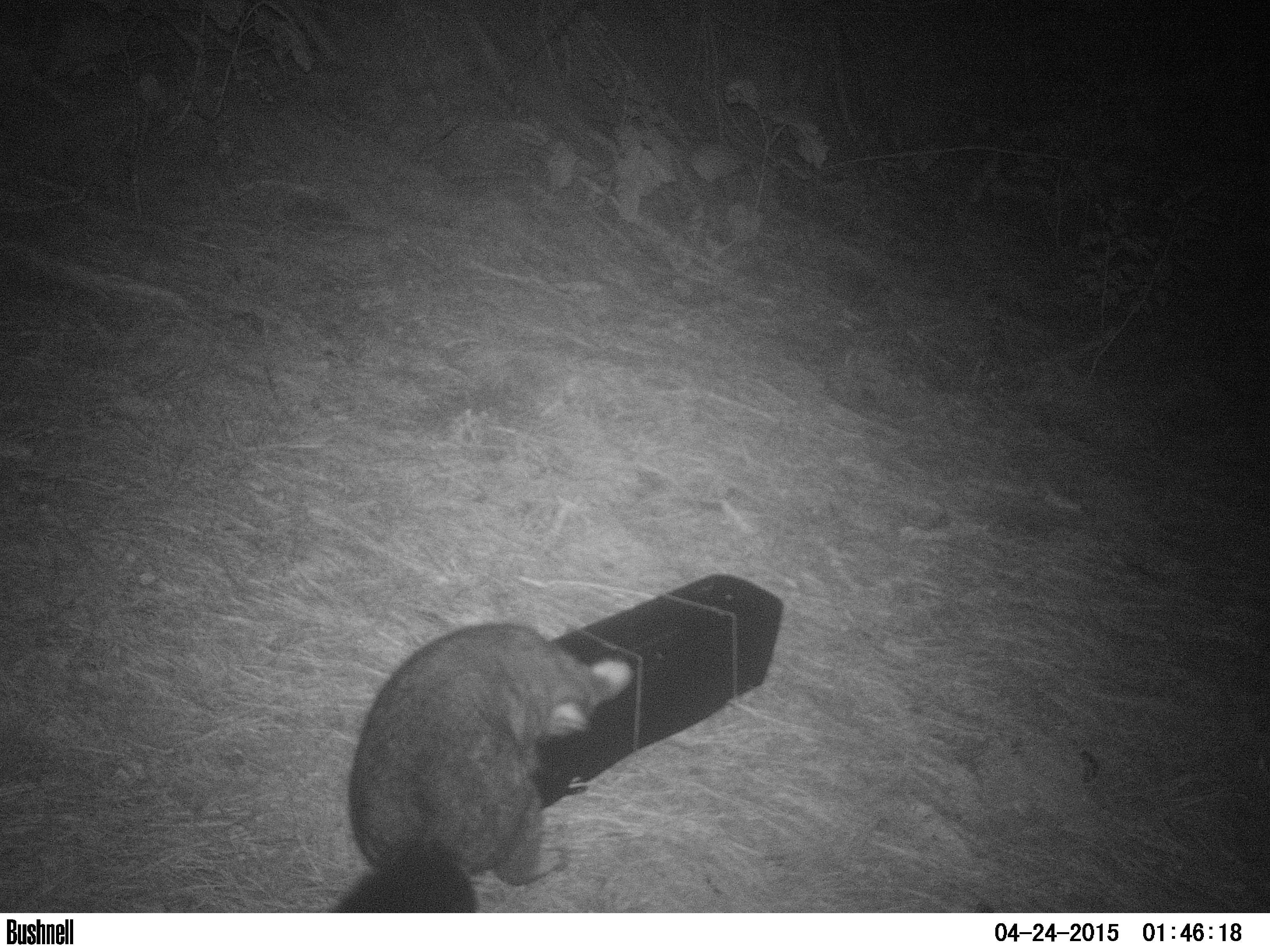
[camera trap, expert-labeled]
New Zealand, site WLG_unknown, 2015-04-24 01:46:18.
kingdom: Animalia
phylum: Chordata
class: Mammalia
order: Diprotodontia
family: Phalangeridae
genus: Trichosurus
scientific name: Trichosurus vulpecula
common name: common brushtail possum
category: possum